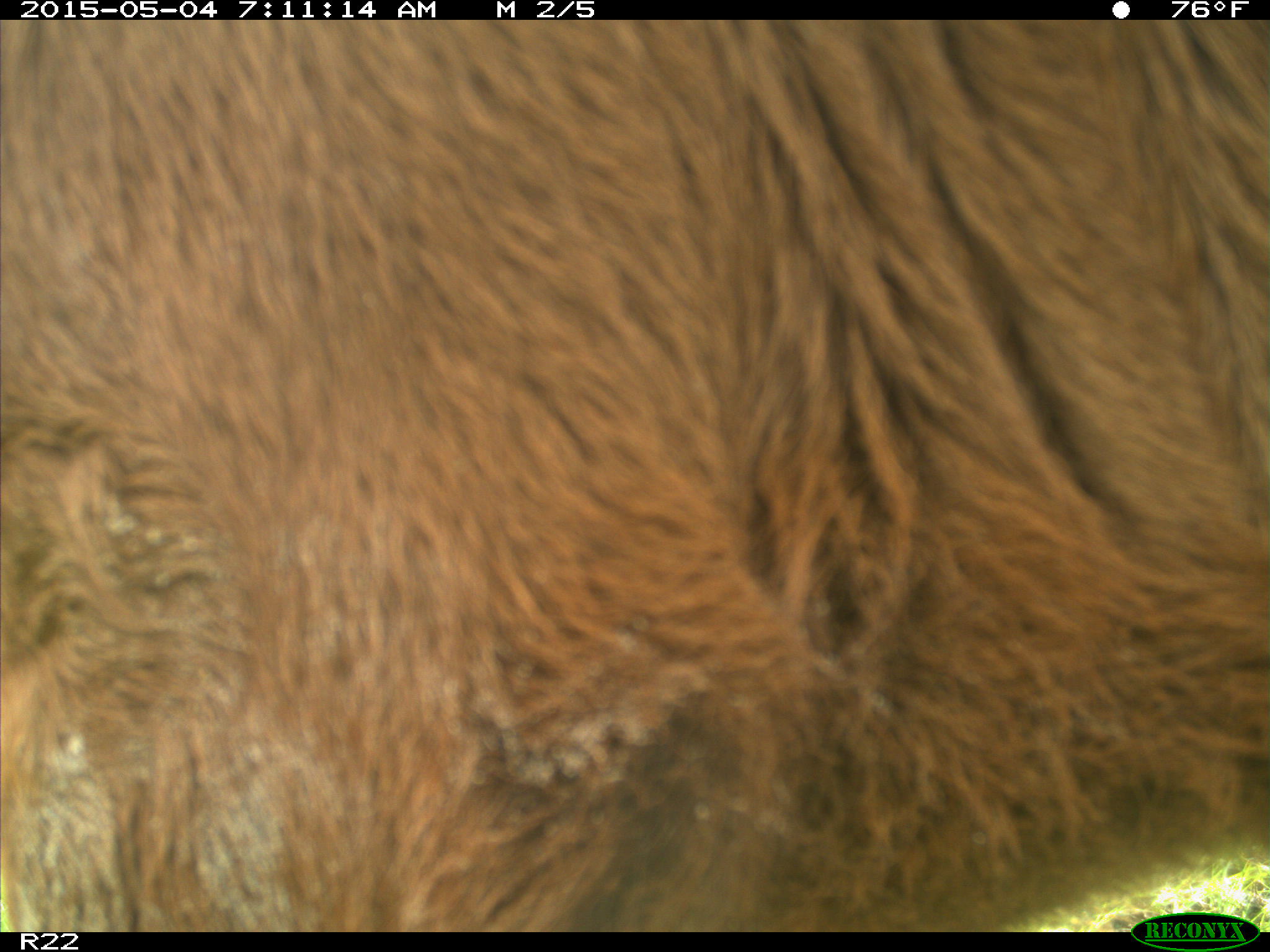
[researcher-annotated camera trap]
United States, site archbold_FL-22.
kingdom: Animalia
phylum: Chordata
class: Mammalia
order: Artiodactyla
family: Bovidae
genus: Bos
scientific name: Bos taurus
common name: domestic cow